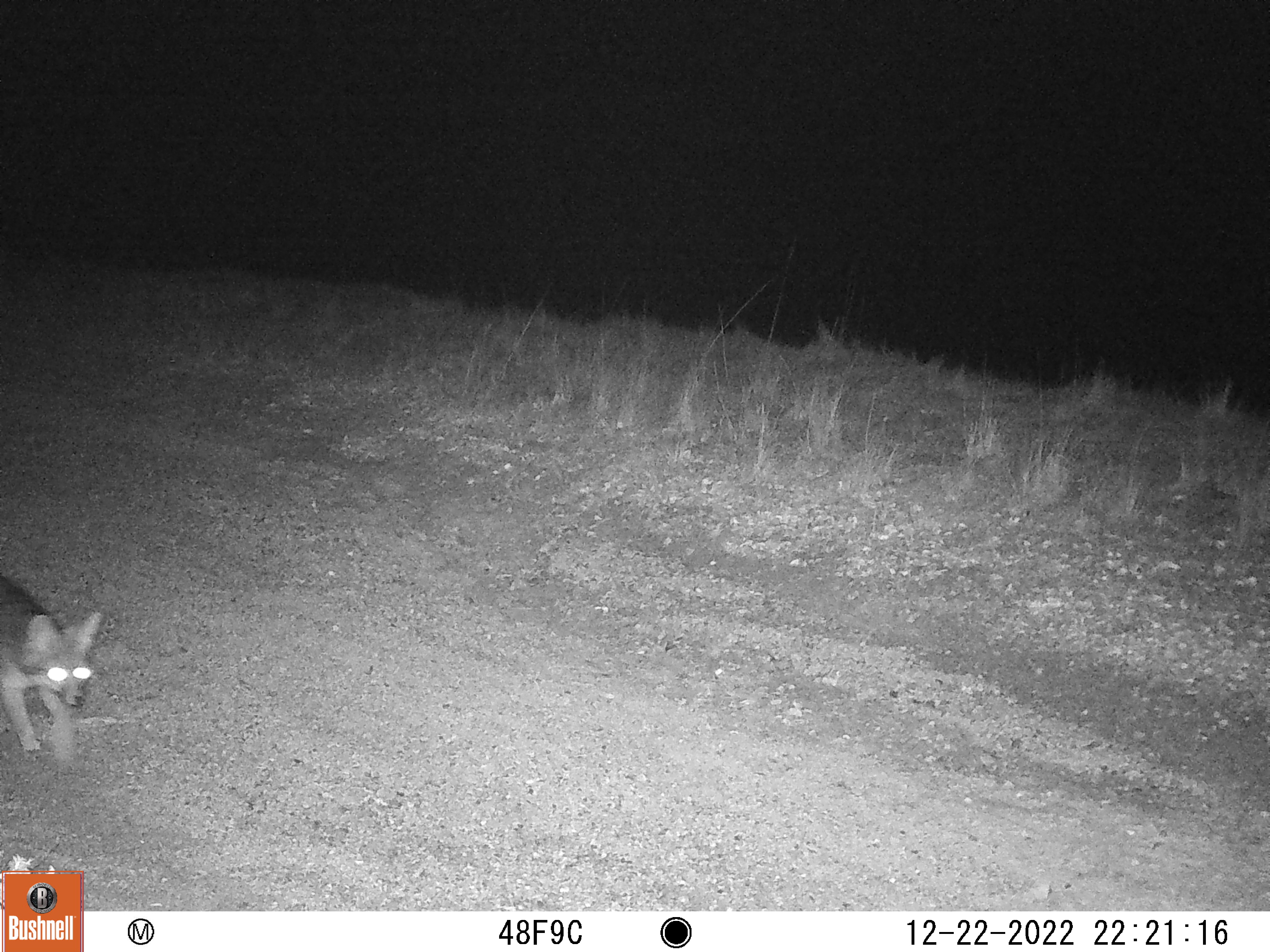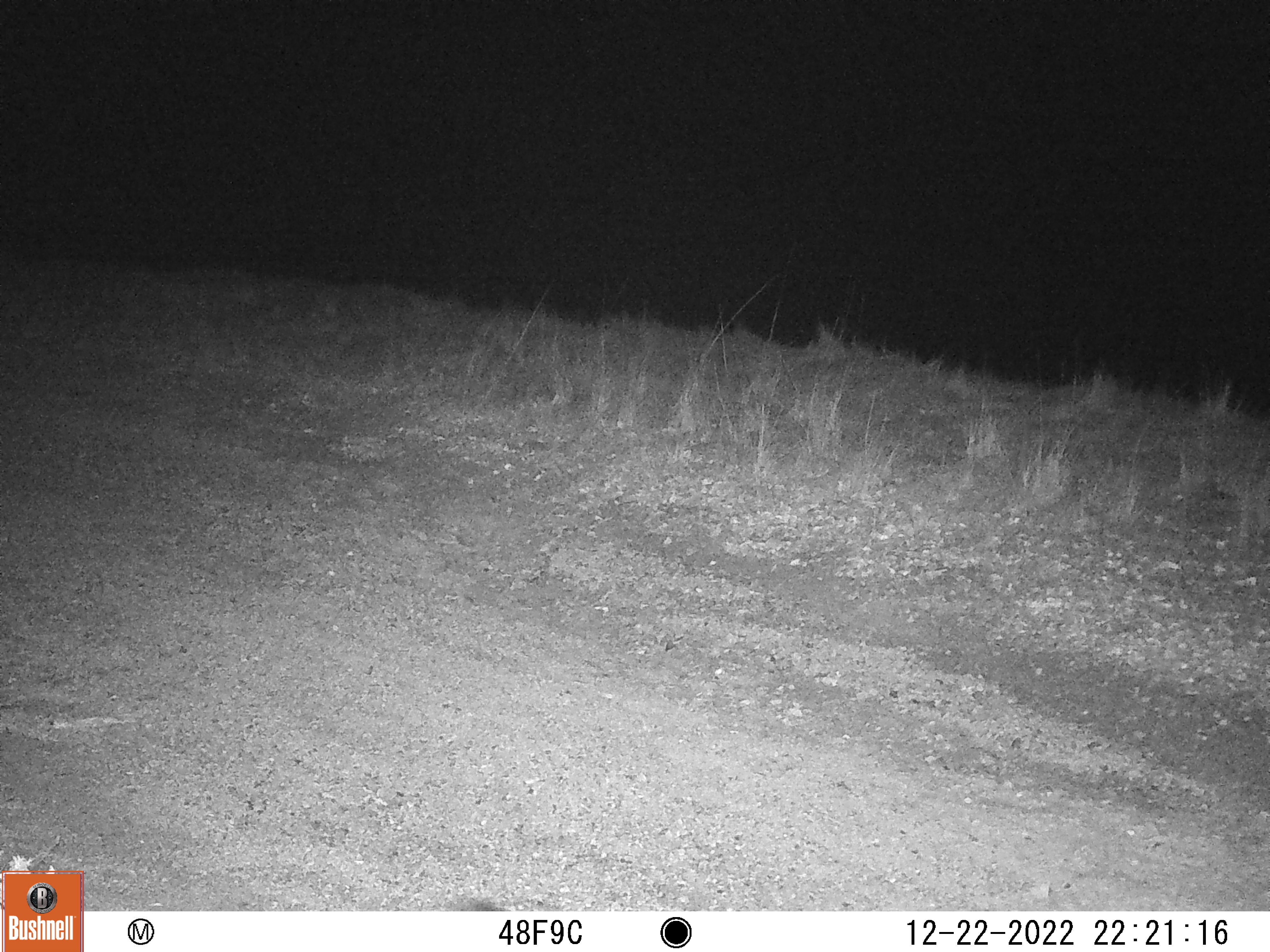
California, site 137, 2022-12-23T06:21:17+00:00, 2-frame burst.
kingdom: Animalia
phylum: Chordata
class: Mammalia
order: Carnivora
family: Canidae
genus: Urocyon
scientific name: Urocyon cinereoargenteus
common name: gray fox